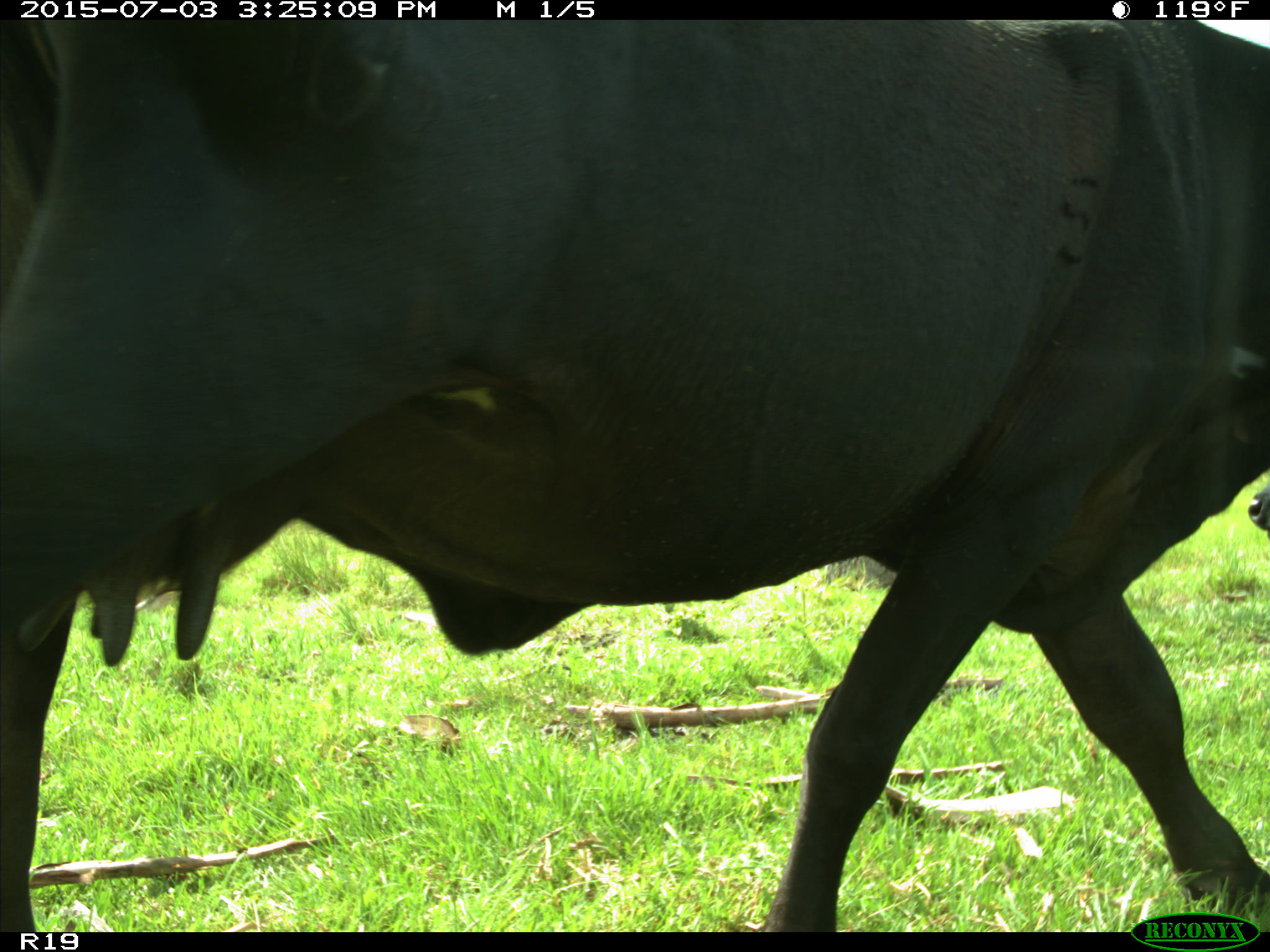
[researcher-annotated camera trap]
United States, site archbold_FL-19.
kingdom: Animalia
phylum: Chordata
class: Mammalia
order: Artiodactyla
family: Bovidae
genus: Bos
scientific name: Bos taurus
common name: domestic cow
Bos taurus (domestic cow).